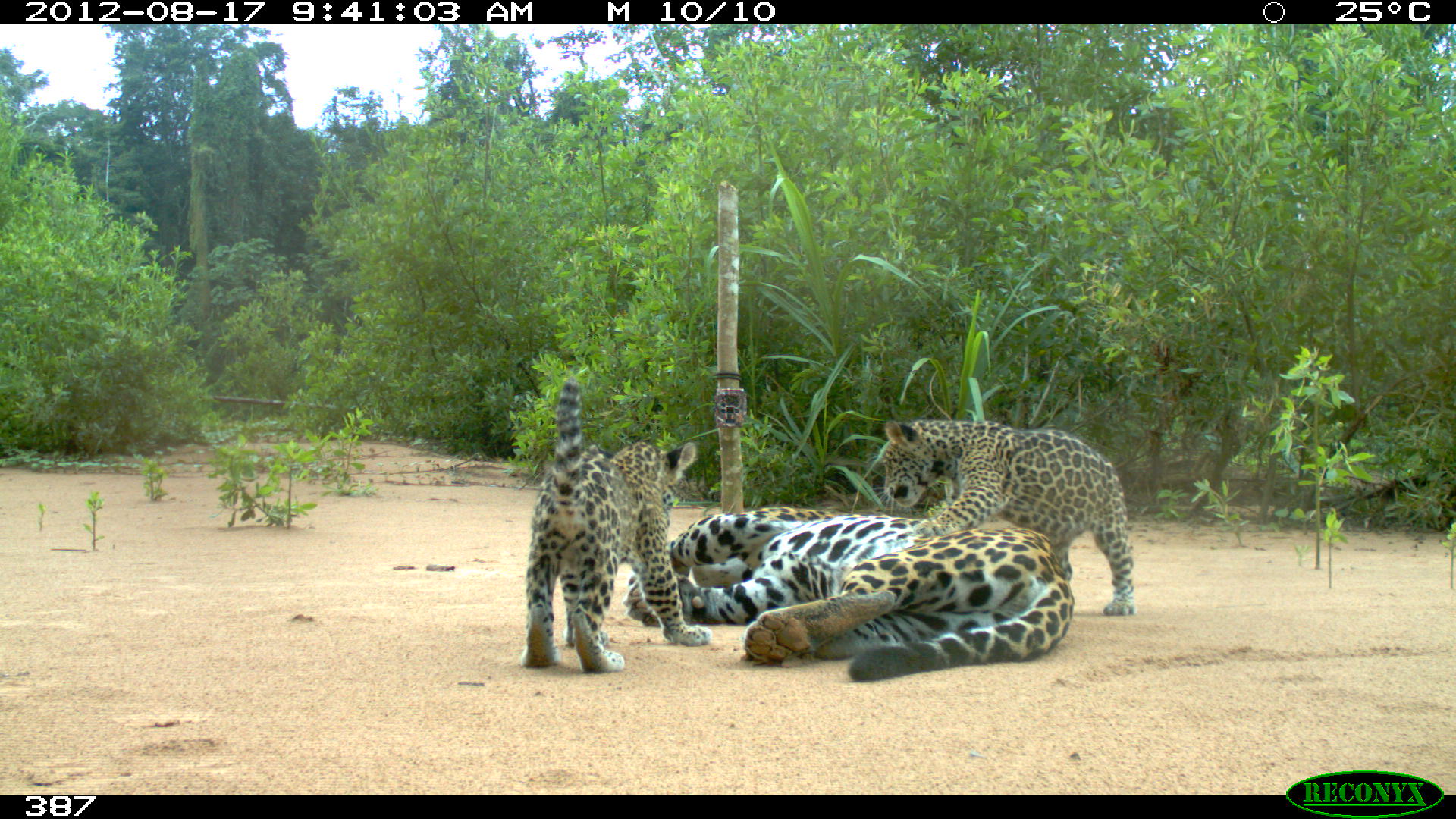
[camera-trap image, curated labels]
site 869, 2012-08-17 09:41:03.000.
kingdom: Animalia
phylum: Chordata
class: Mammalia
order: Carnivora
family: Felidae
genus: Panthera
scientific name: Panthera onca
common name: jaguar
Panthera onca (jaguar).